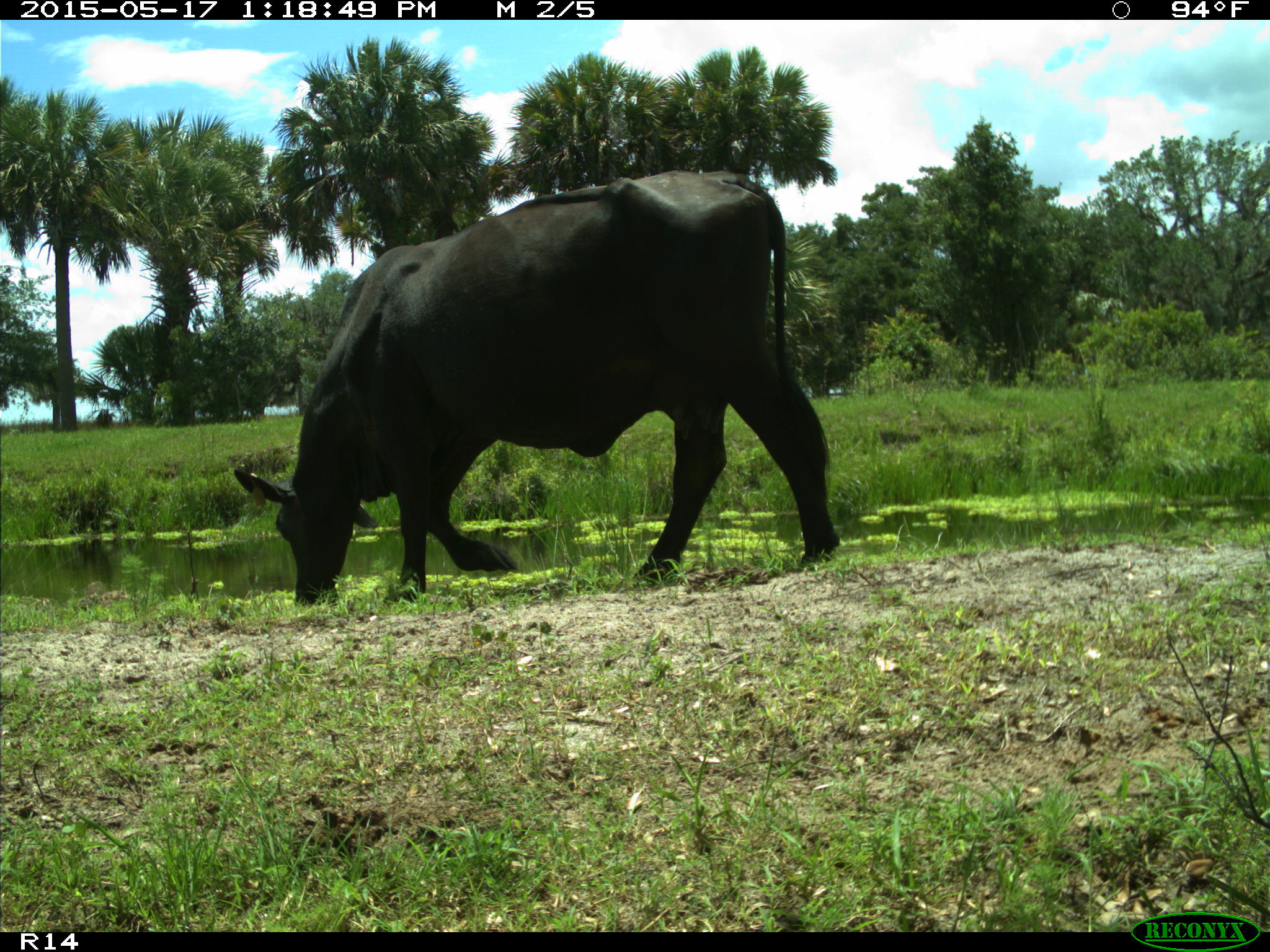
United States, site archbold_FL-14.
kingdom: Animalia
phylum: Chordata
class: Mammalia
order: Artiodactyla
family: Bovidae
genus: Bos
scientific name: Bos taurus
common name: domestic cow